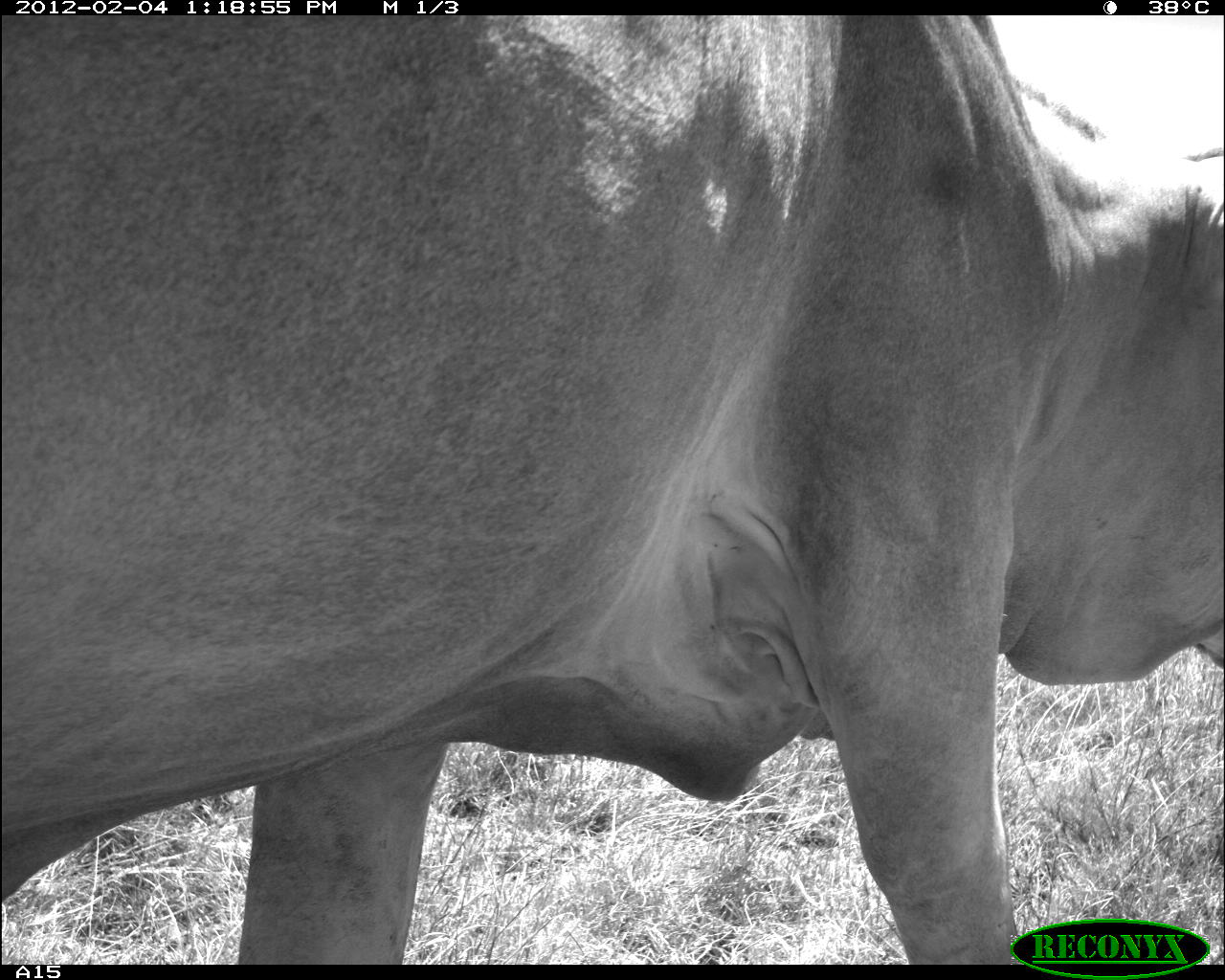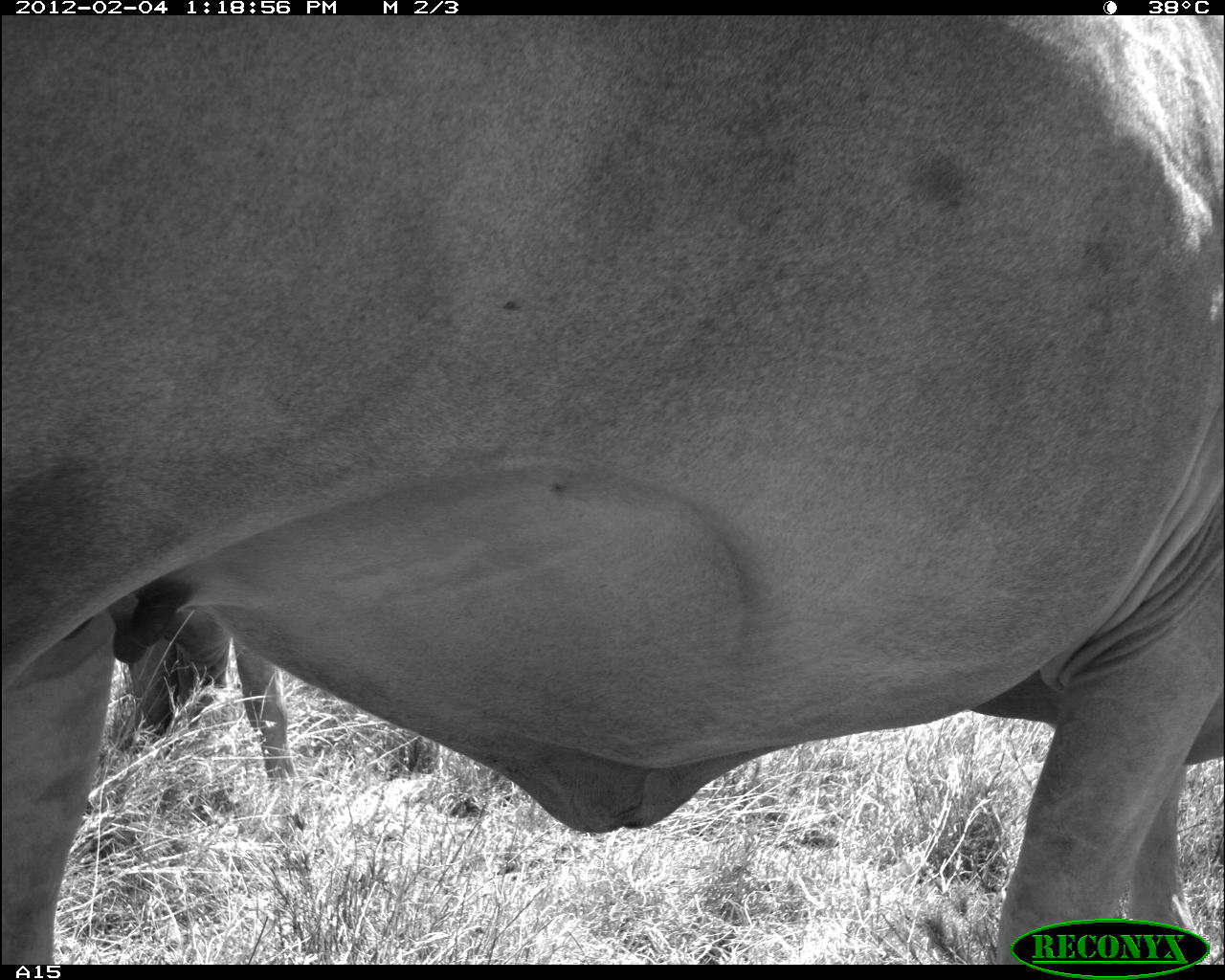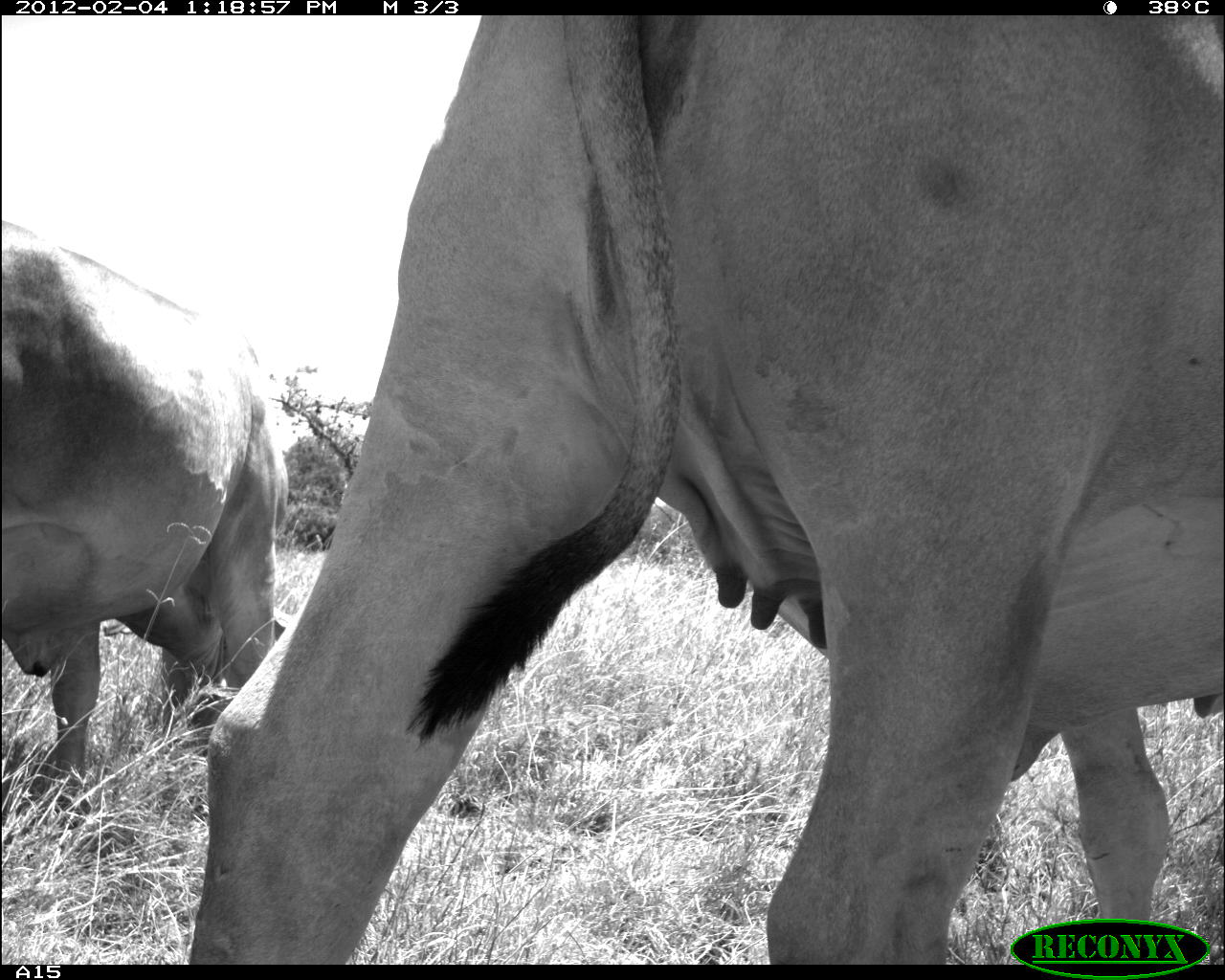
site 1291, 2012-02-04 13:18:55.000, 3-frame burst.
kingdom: Animalia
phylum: Chordata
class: Mammalia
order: Artiodactyla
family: Bovidae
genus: Bos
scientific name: Bos taurus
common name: domestic cattle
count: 1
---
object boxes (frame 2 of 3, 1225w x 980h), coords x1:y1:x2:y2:
bos taurus: 4:15:1225:963; 106:612:307:800